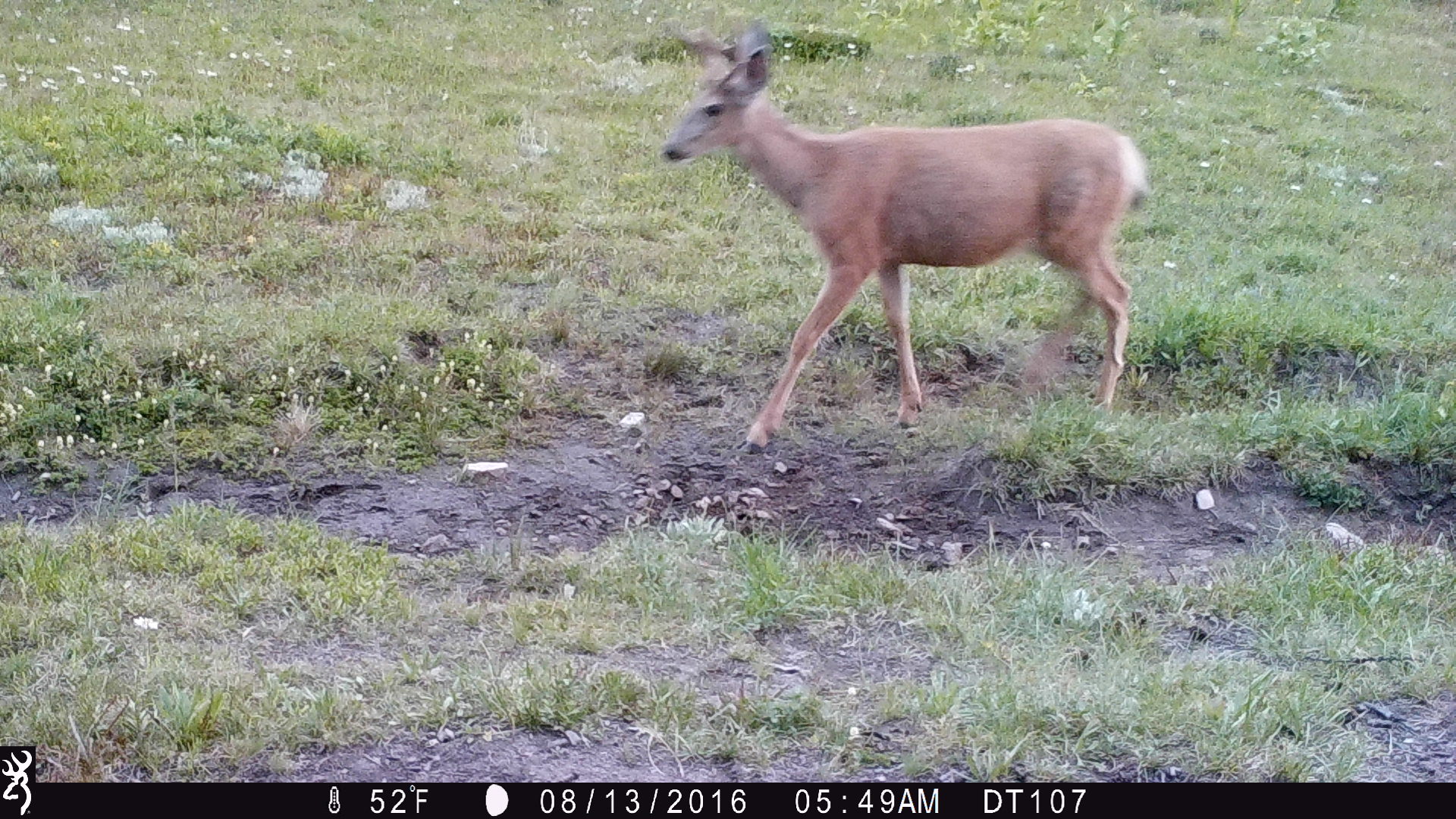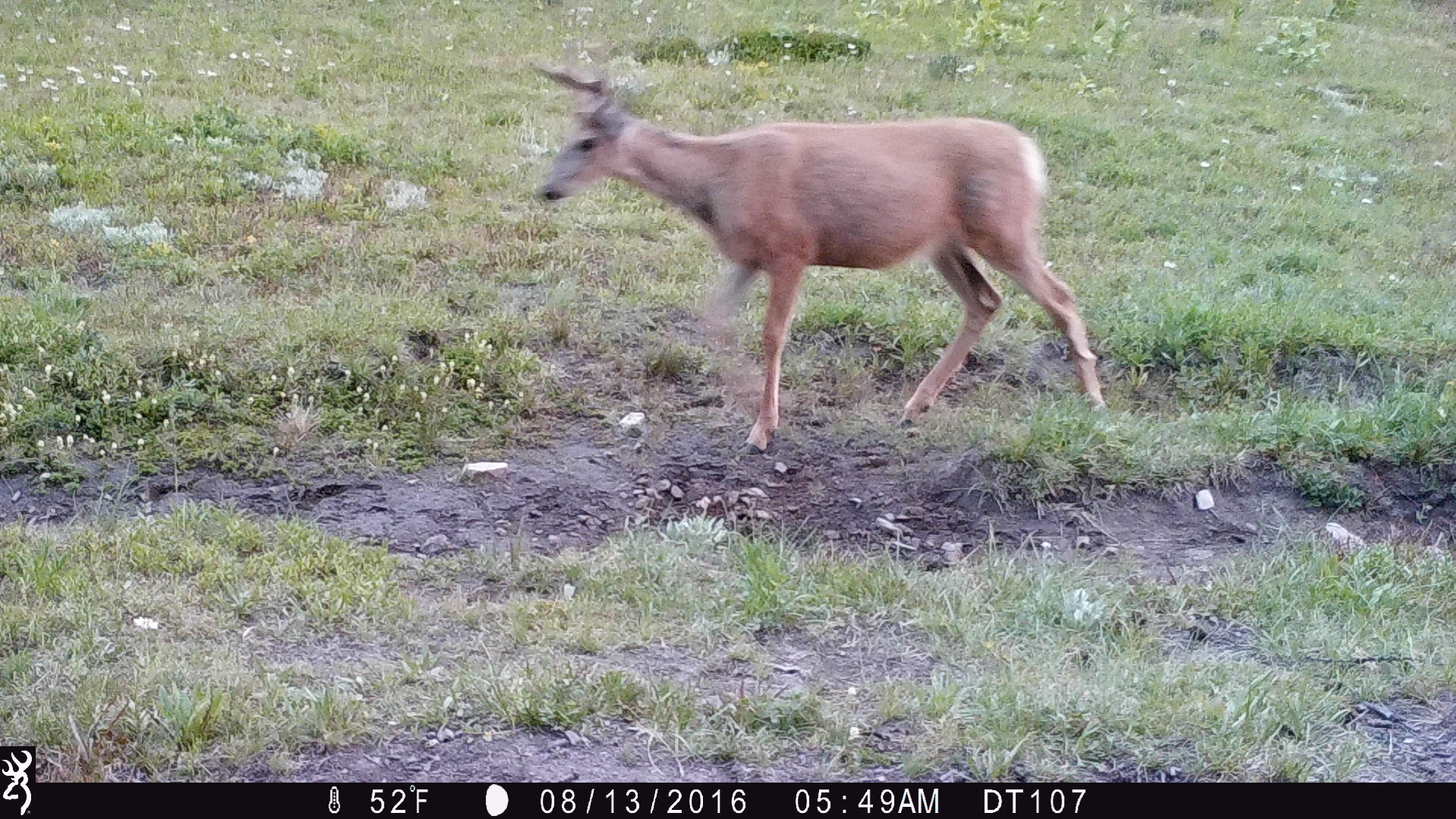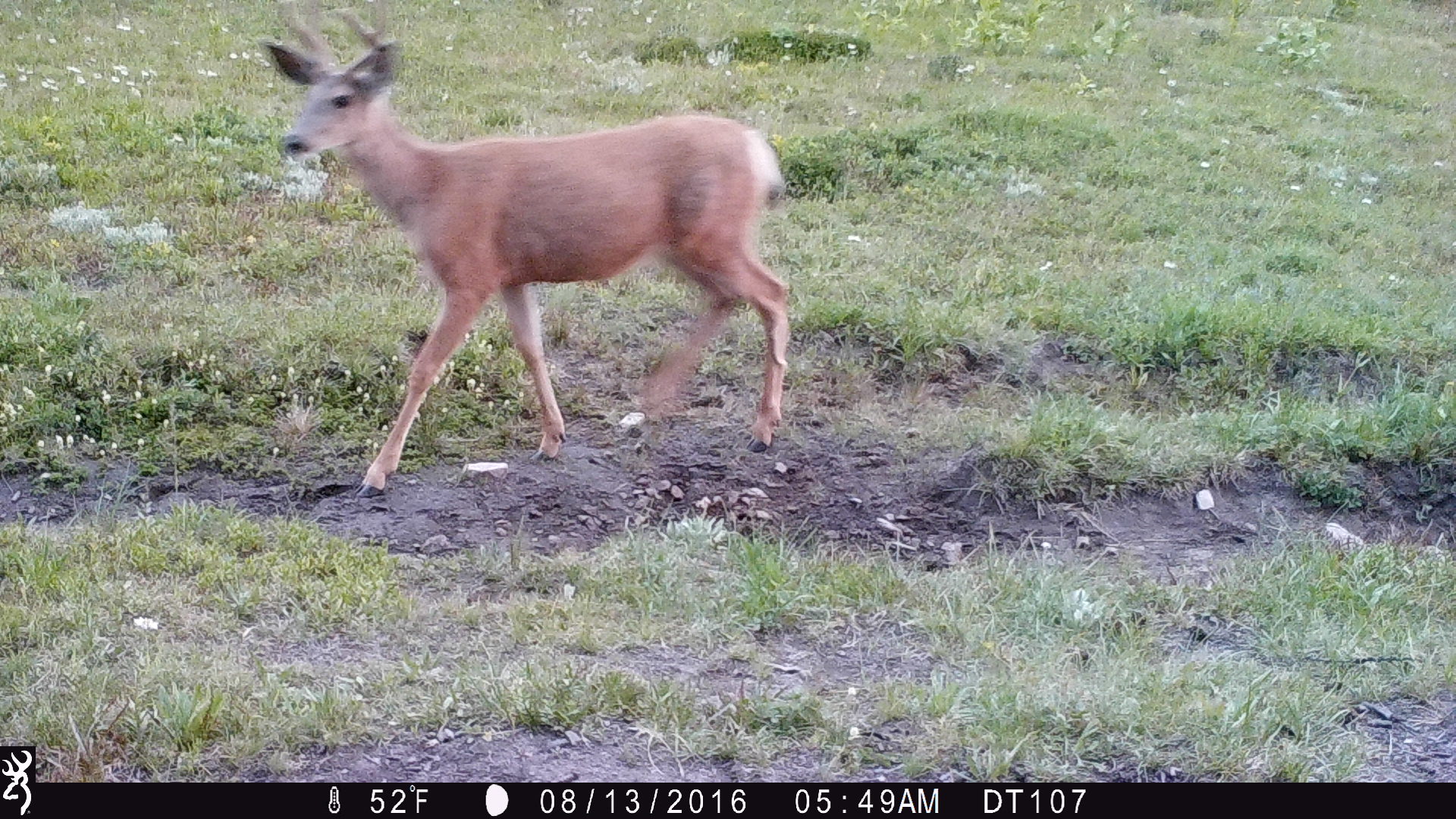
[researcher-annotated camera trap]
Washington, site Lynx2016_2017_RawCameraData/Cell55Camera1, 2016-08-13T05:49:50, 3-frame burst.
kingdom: Animalia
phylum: Chordata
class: Mammalia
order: Artiodactyla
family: Cervidae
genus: Odocoileus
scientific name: Odocoileus hemionus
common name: mule deer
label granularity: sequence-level